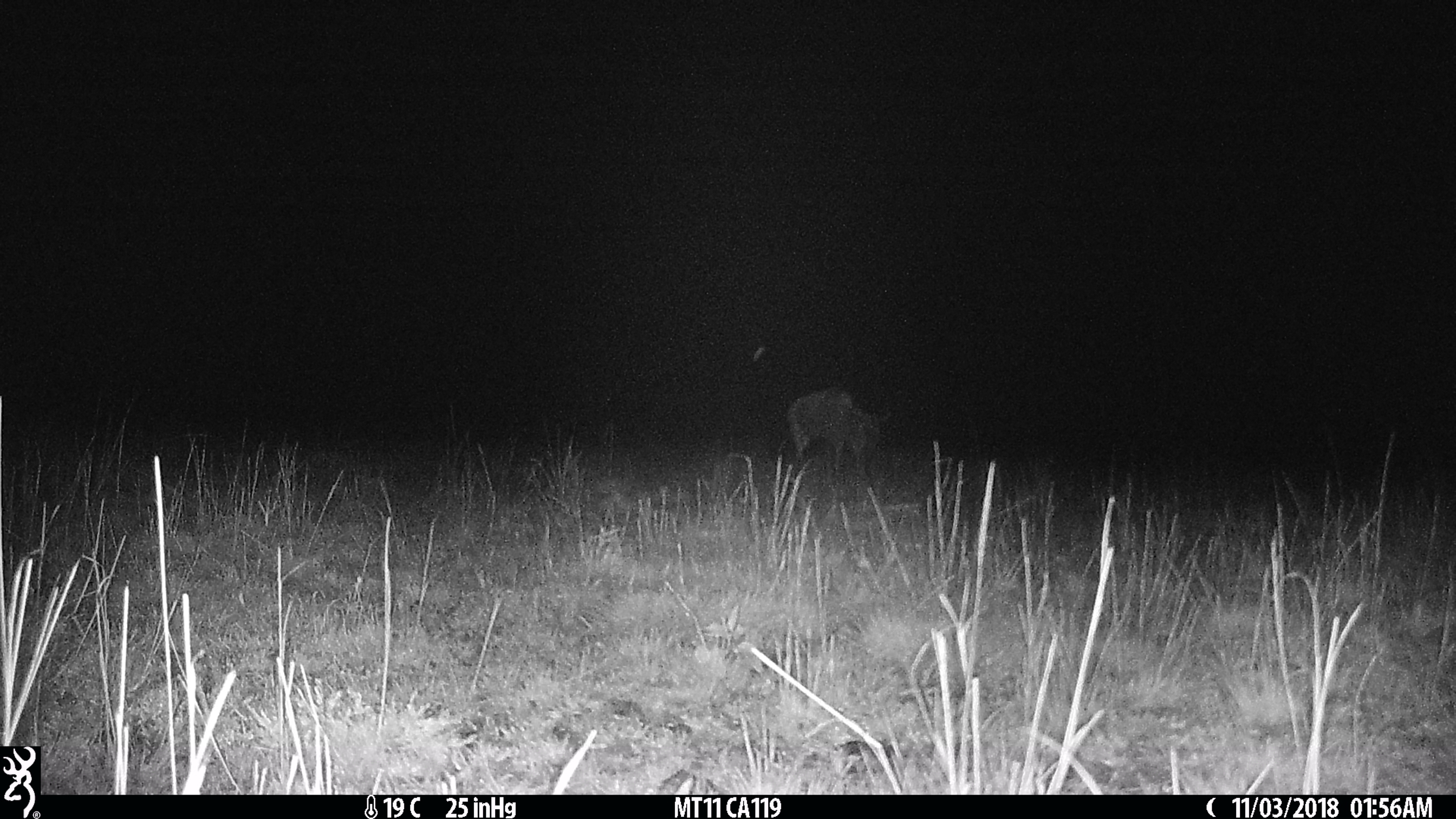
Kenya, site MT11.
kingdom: Animalia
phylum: Chordata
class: Mammalia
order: Artiodactyla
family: Bovidae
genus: Connochaetes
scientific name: Connochaetes taurinus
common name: blue wildebeest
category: wildebeest